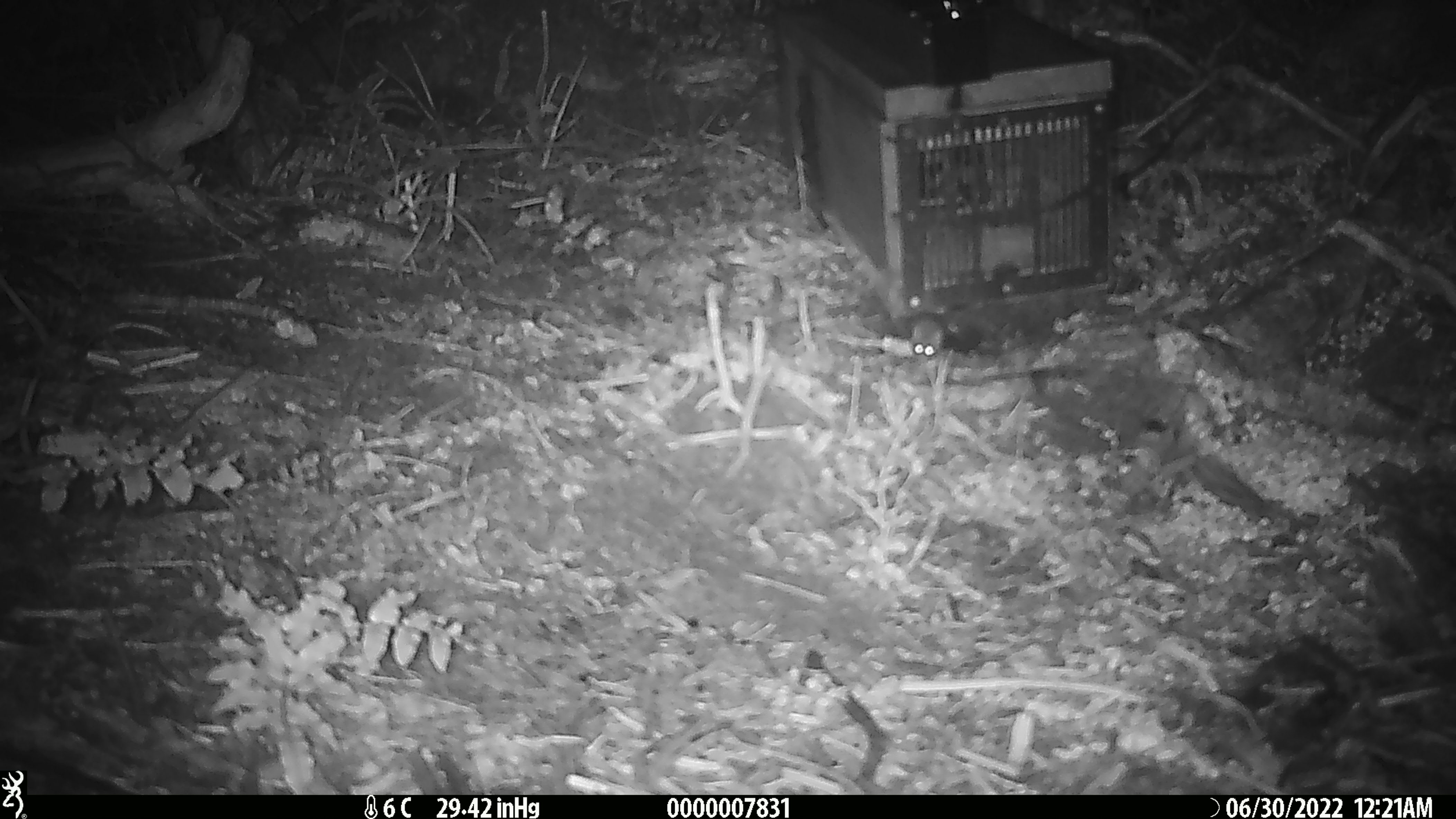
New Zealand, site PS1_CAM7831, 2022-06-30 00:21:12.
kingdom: Animalia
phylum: Chordata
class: Mammalia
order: Rodentia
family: Muridae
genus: Mus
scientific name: Mus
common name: mouse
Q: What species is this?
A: Mouse (Mus).